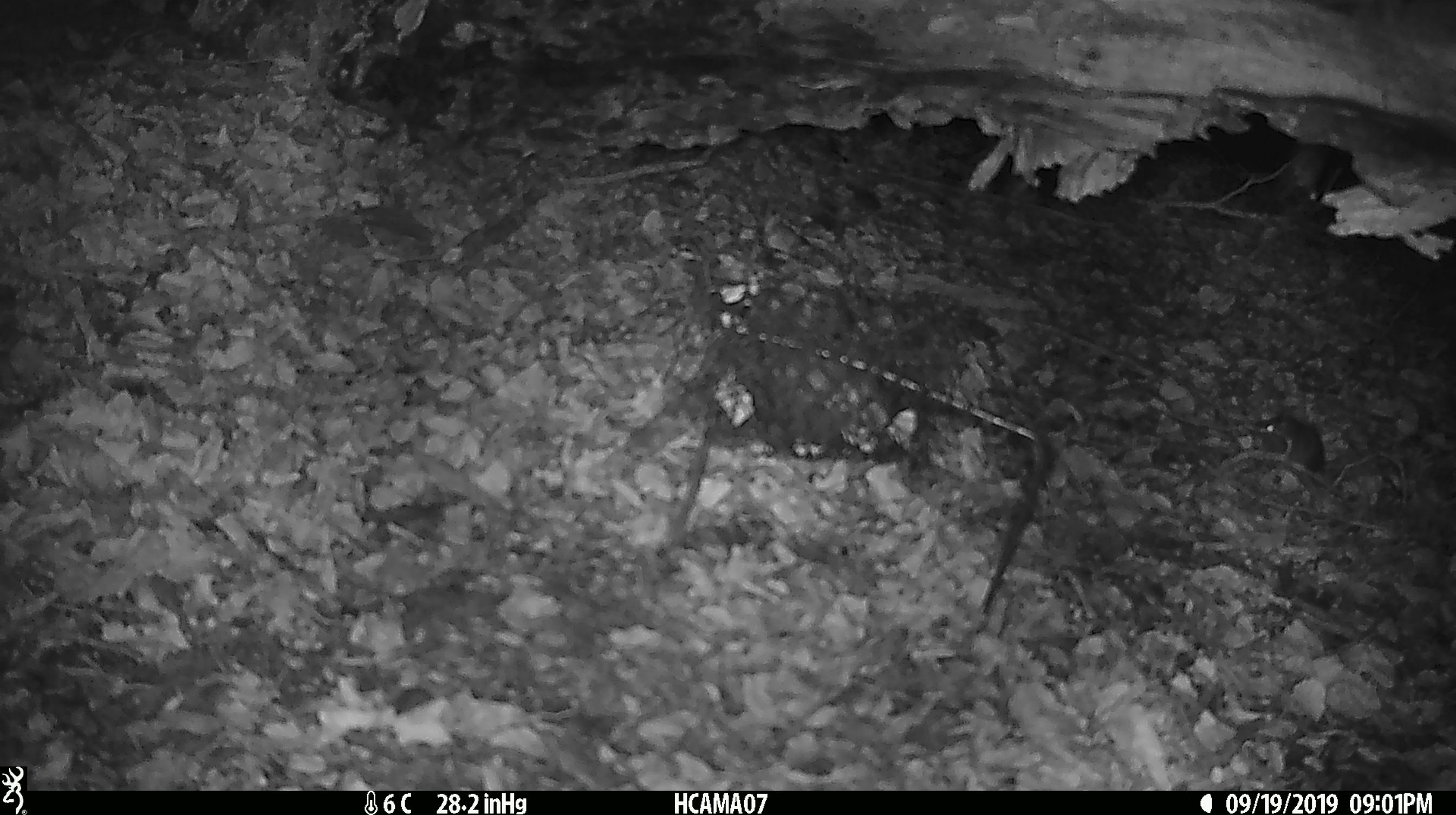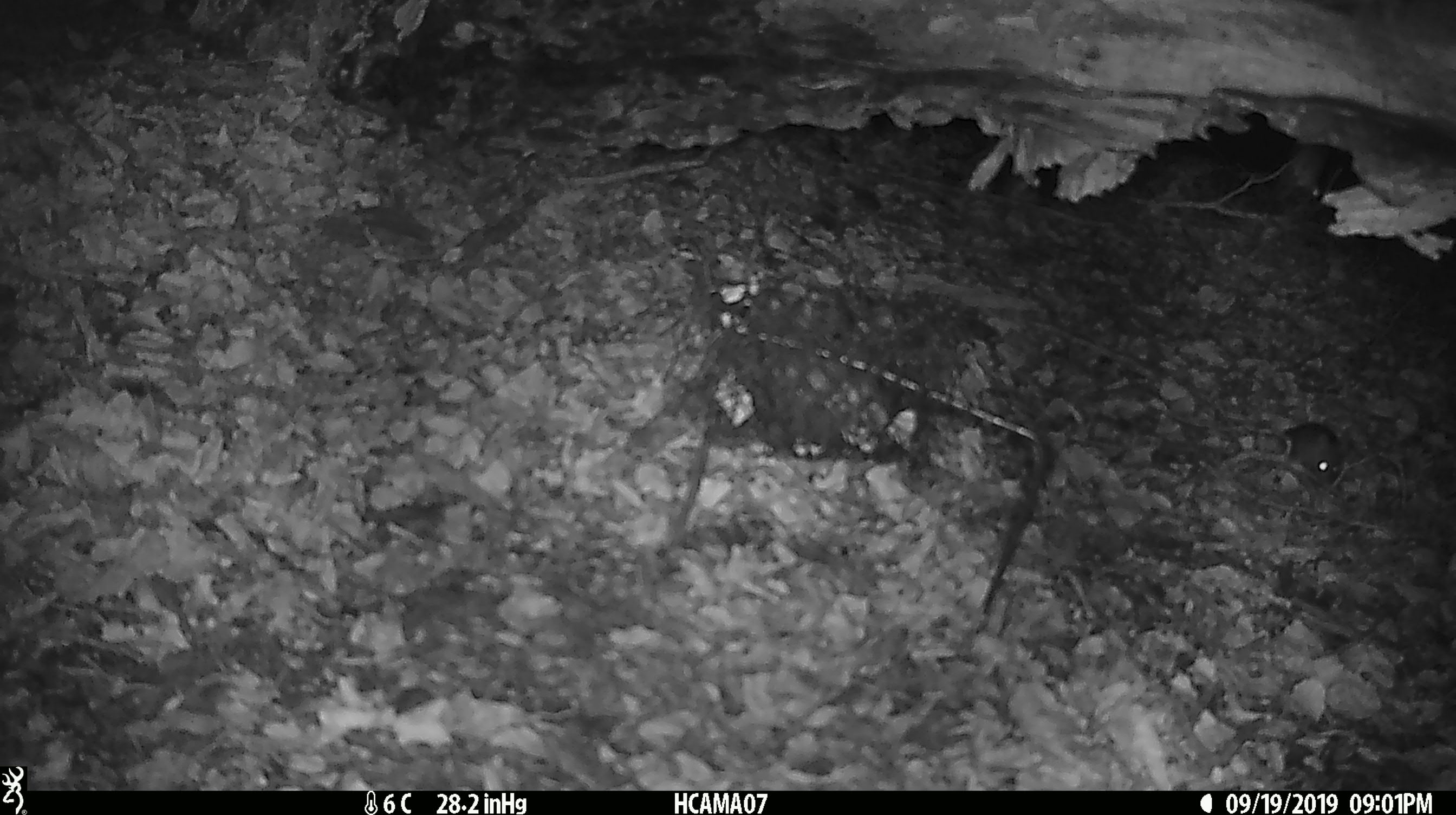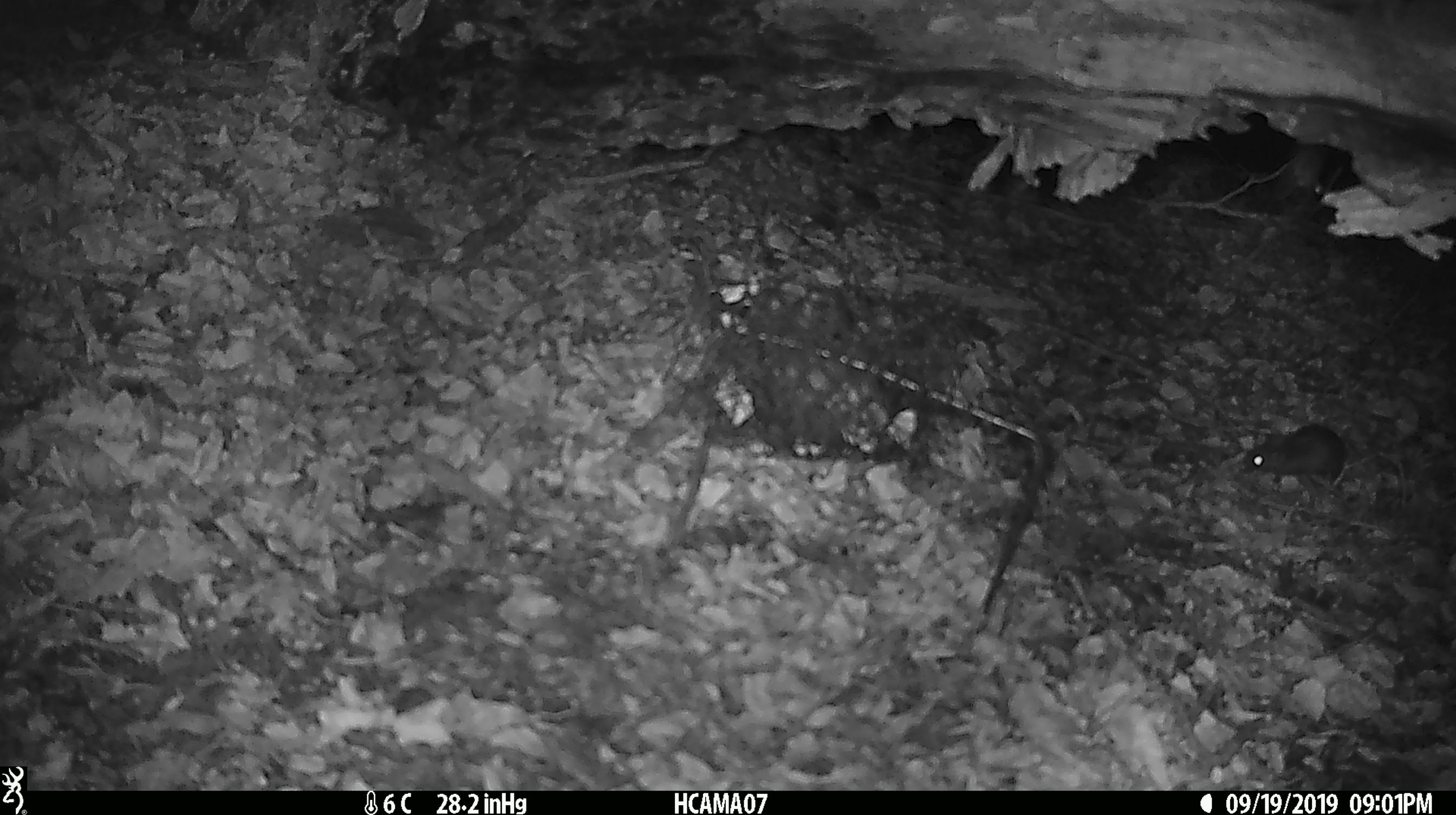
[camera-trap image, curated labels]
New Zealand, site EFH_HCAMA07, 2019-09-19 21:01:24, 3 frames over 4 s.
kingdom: Animalia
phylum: Chordata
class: Mammalia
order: Rodentia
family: Muridae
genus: Mus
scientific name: Mus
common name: mouse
Mouse (Mus).